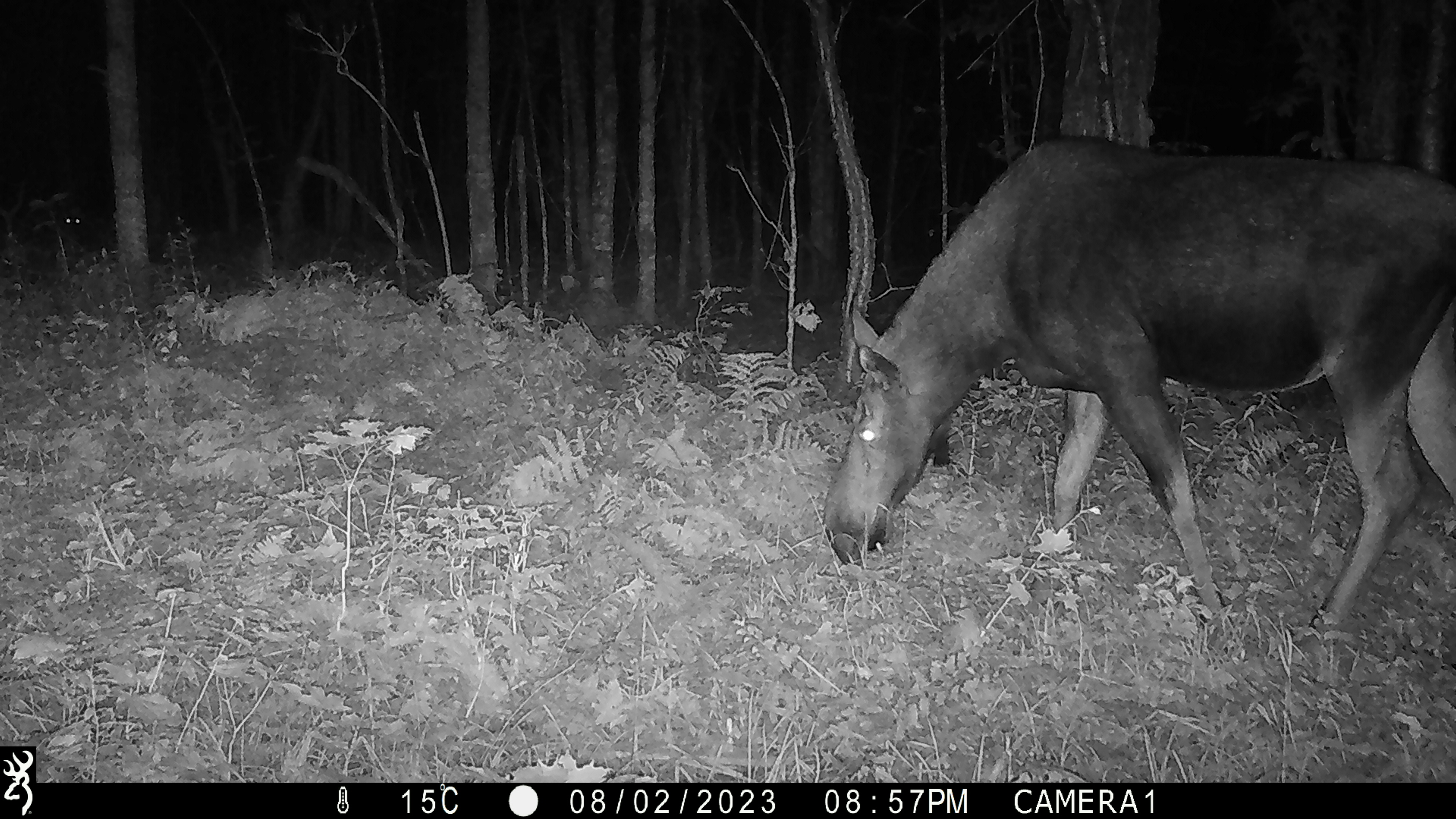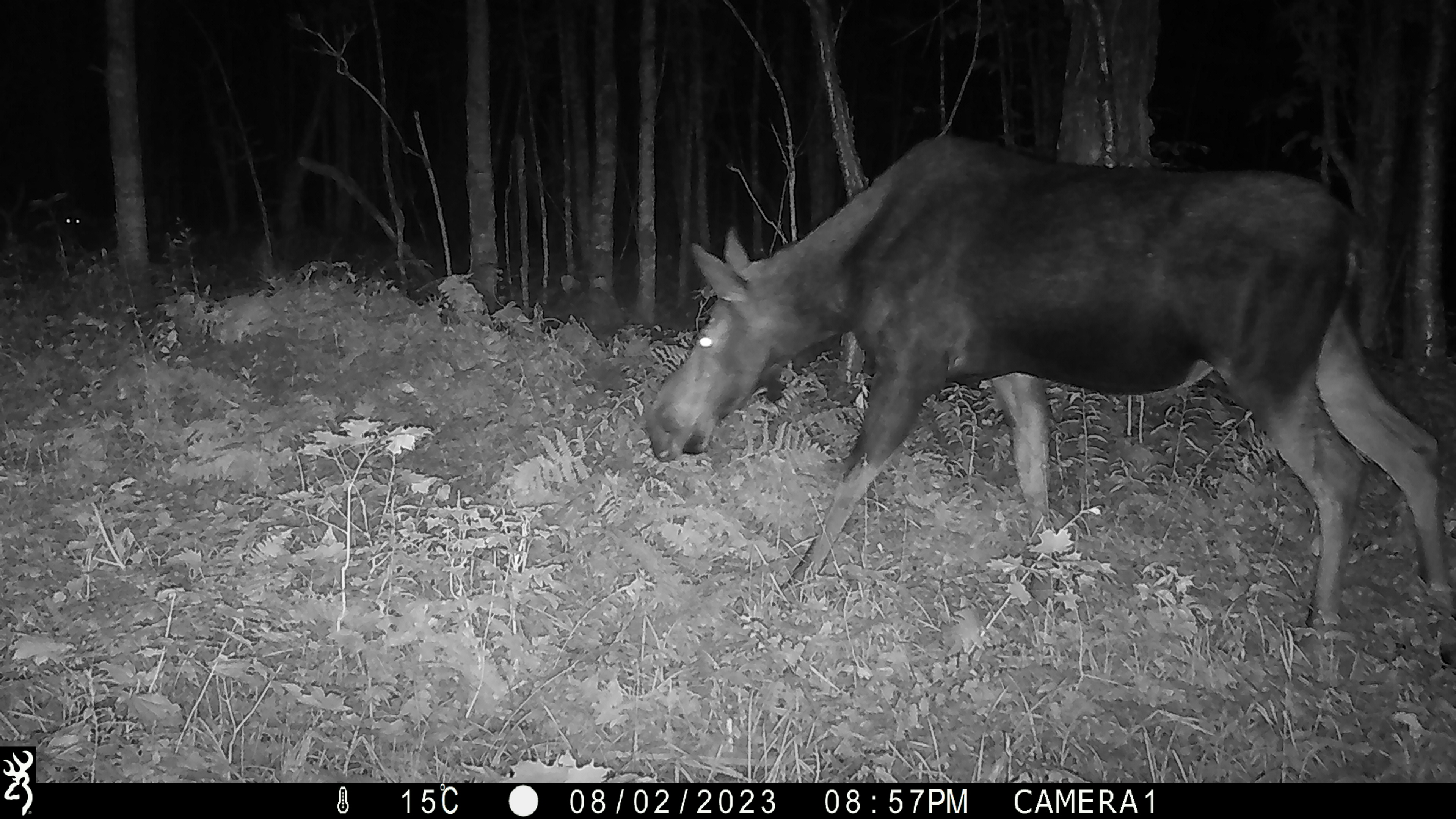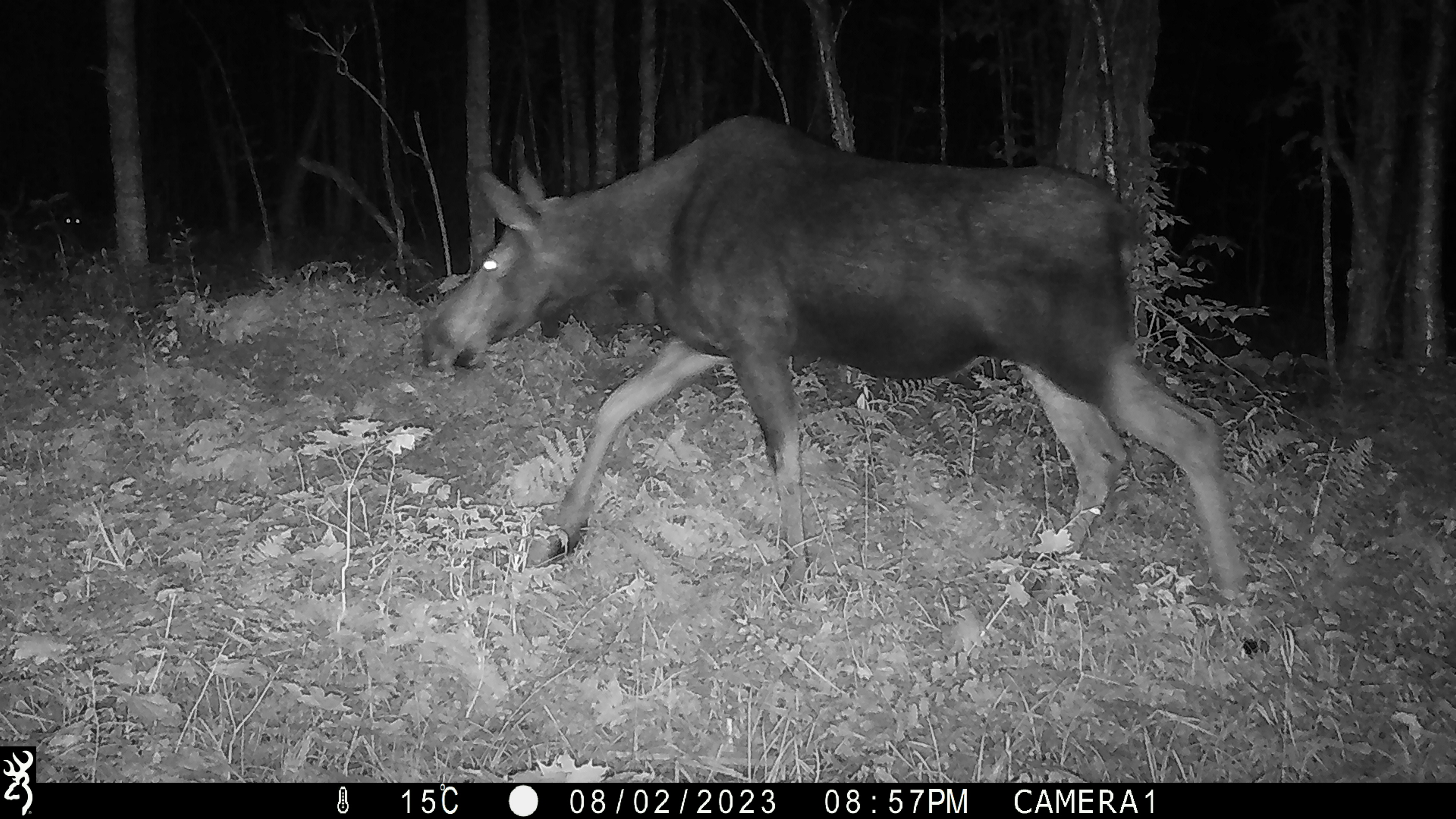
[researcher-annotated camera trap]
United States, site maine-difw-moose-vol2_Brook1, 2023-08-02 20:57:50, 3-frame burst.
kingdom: Animalia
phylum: Chordata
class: Mammalia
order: Artiodactyla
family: Cervidae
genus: Alces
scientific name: Alces alces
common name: moose